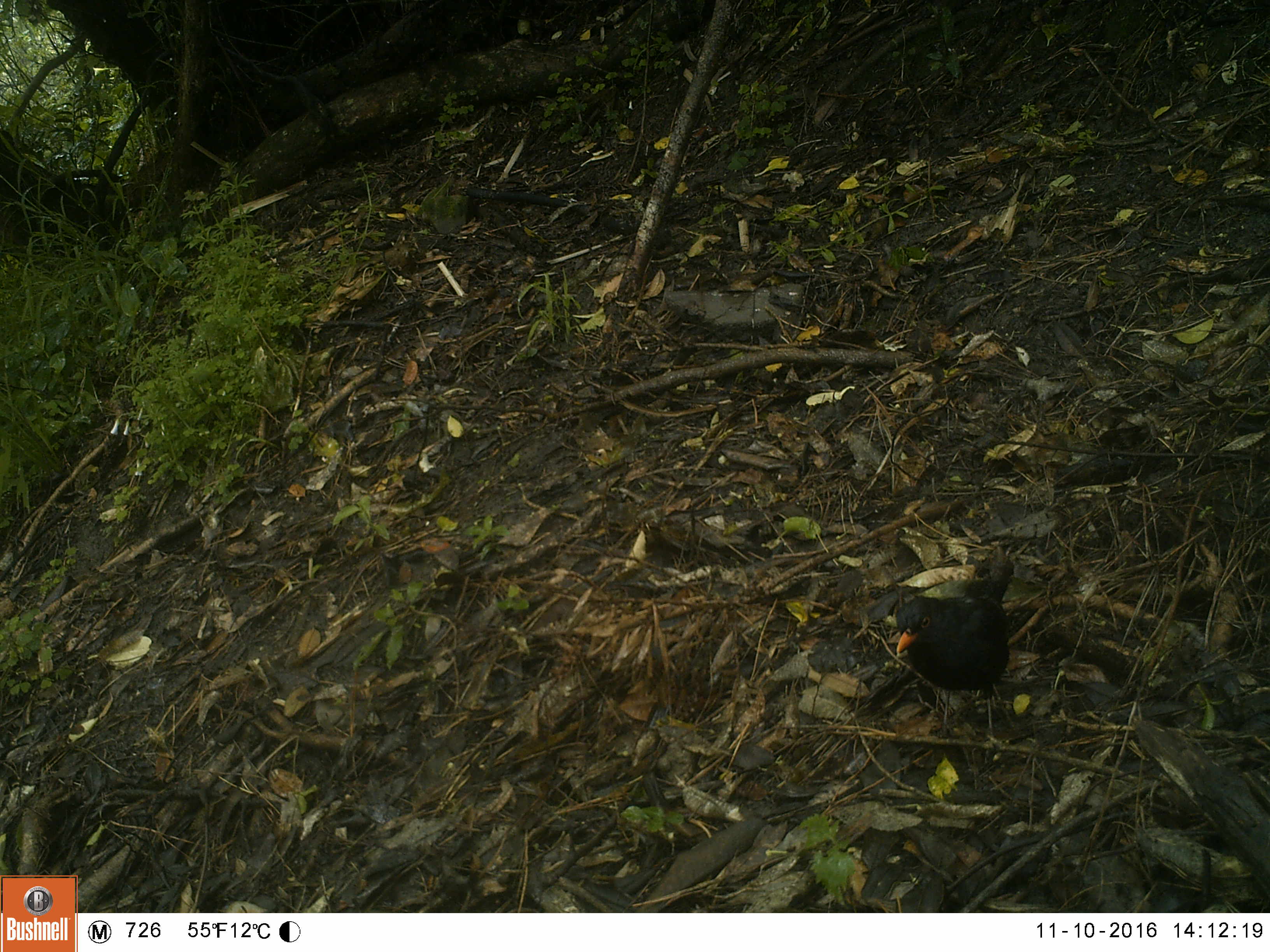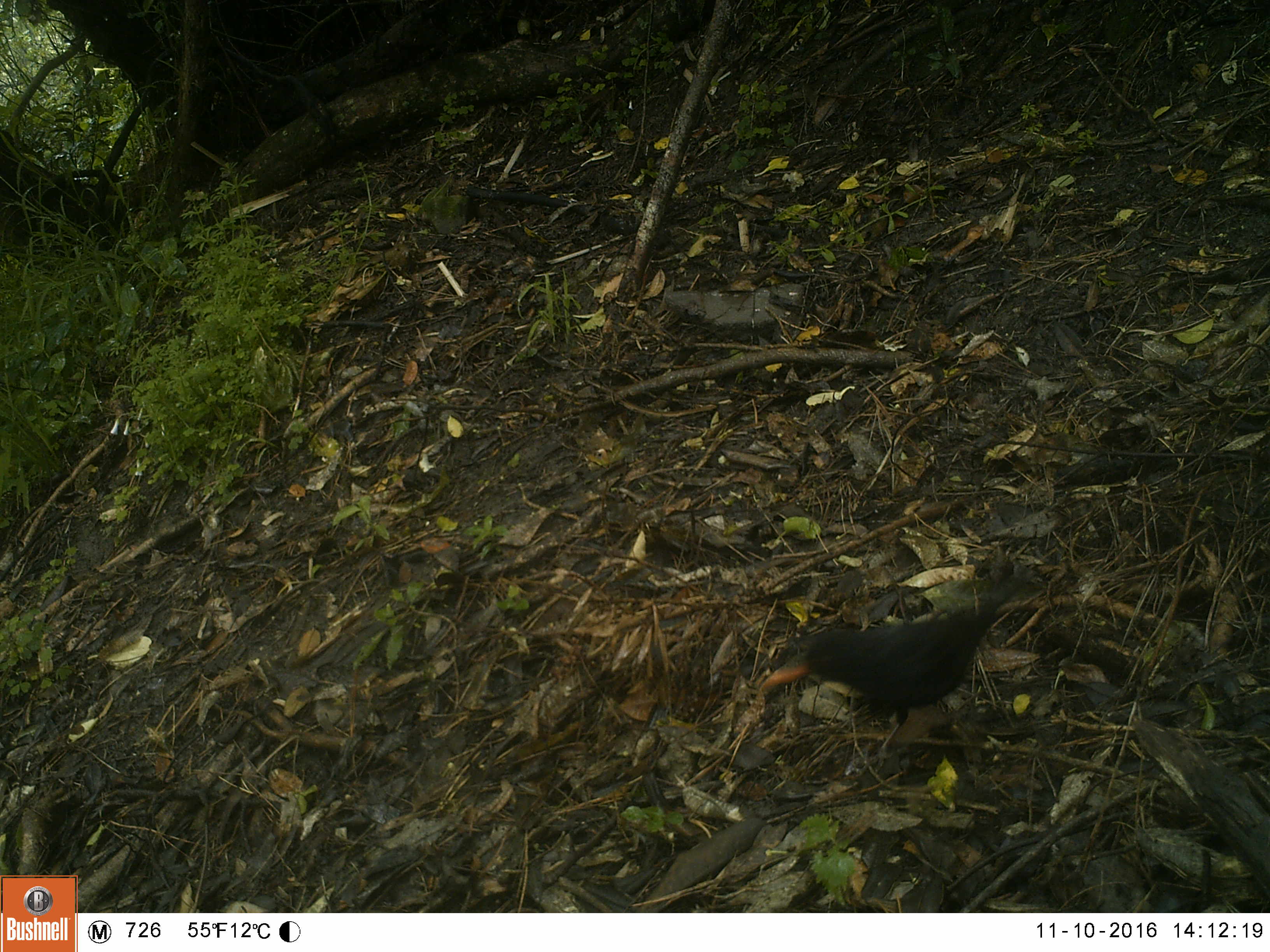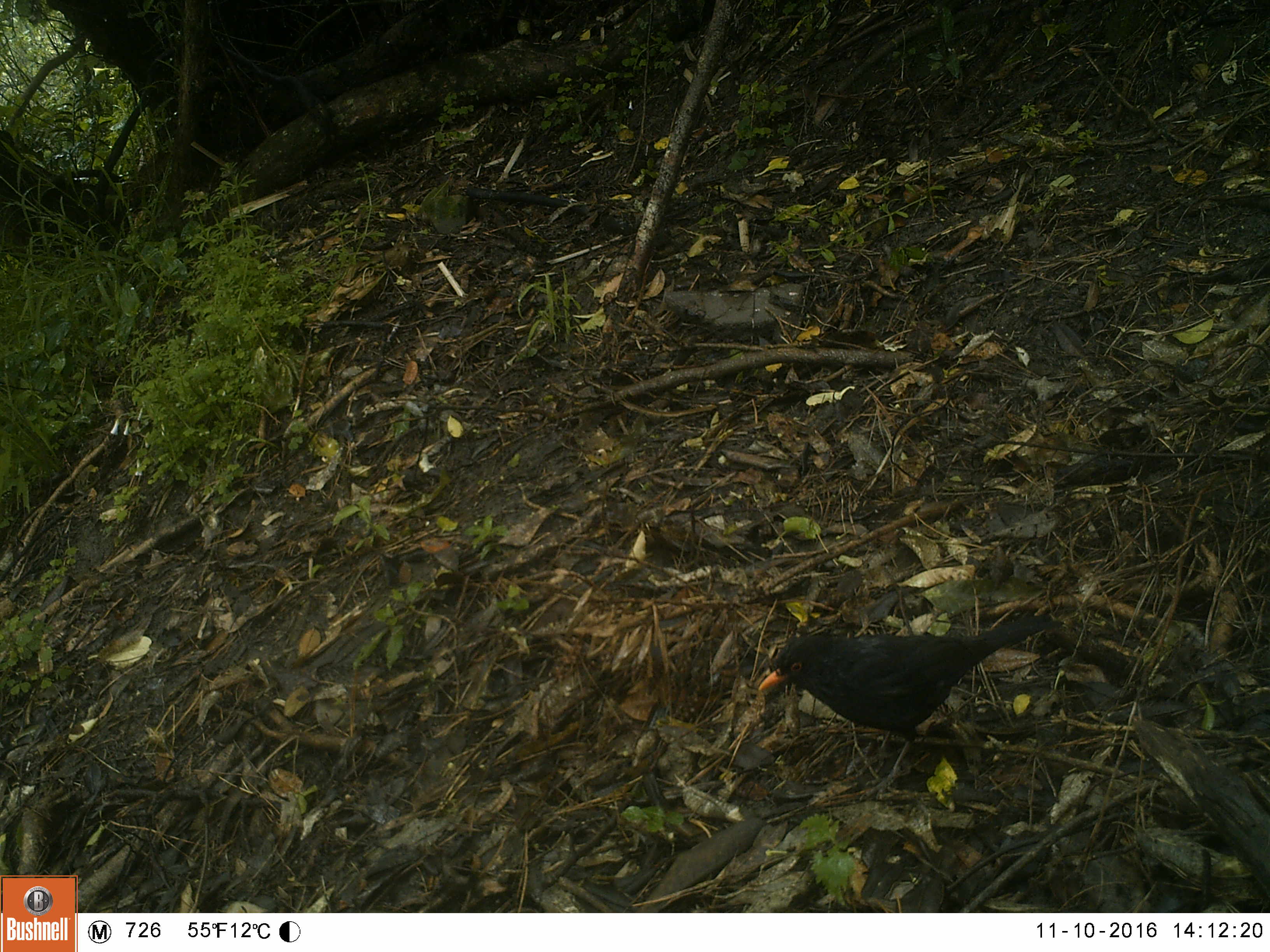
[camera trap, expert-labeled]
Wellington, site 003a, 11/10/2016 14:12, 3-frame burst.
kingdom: Animalia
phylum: Chordata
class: Aves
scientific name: Aves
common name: bird